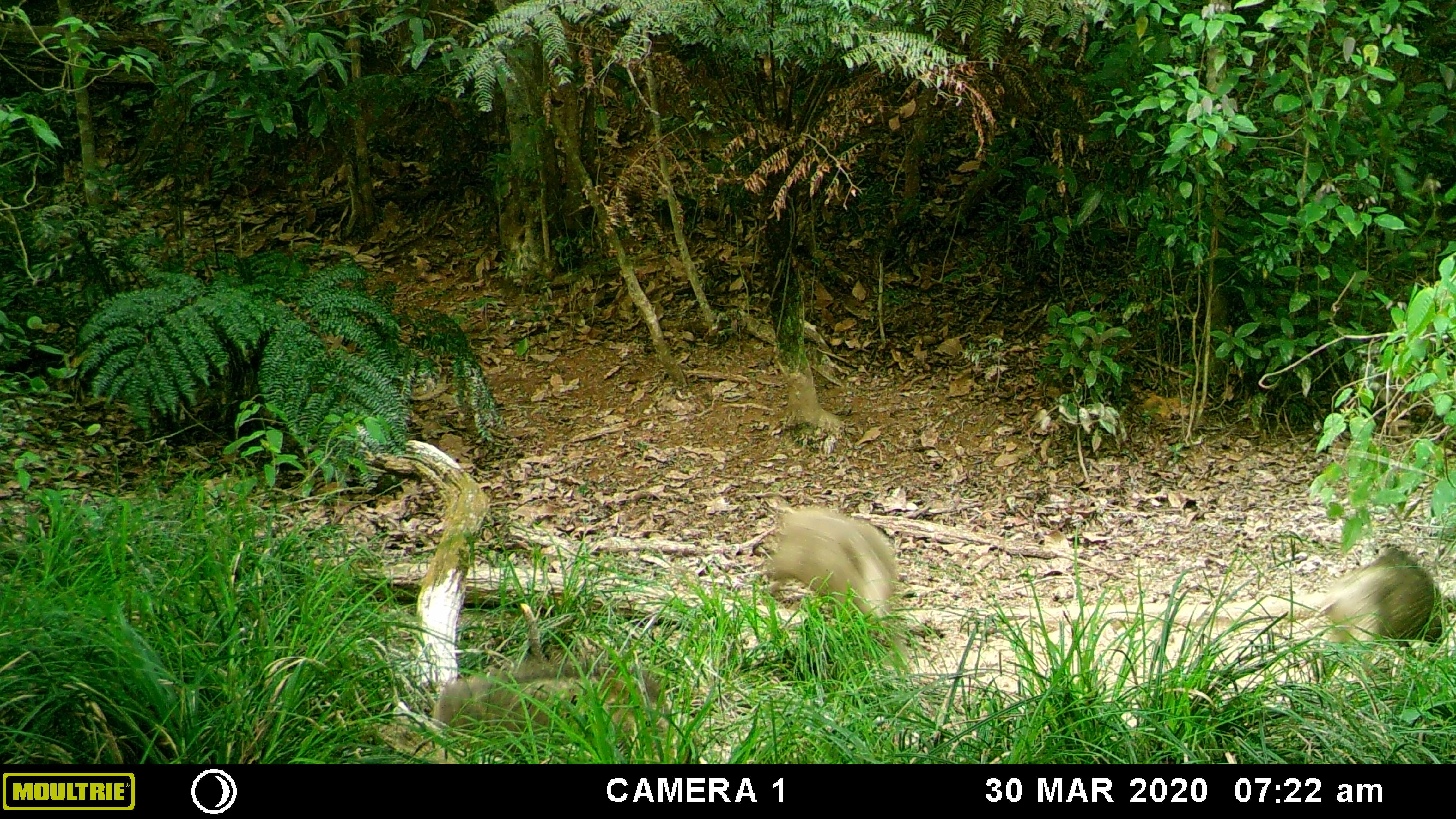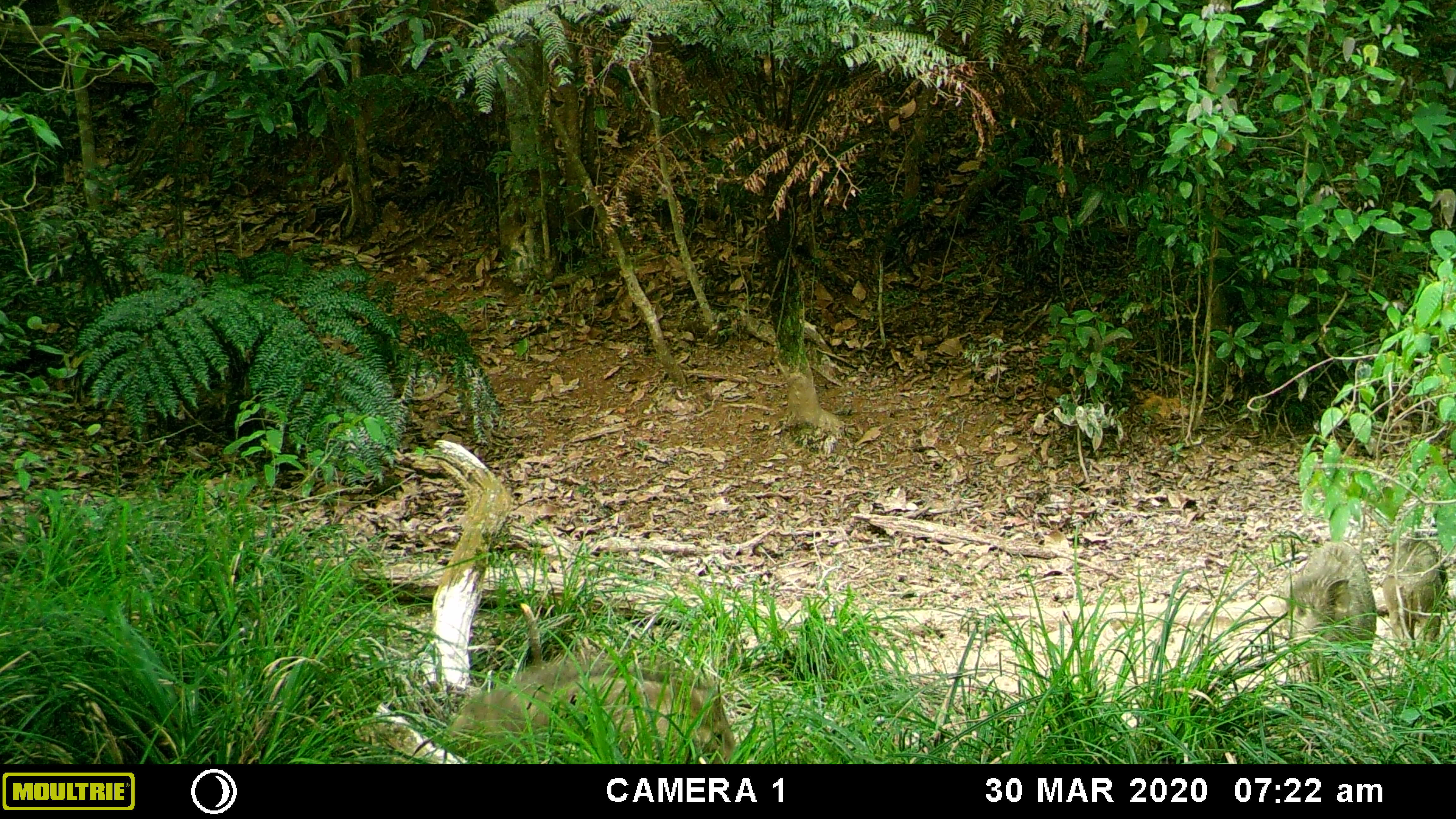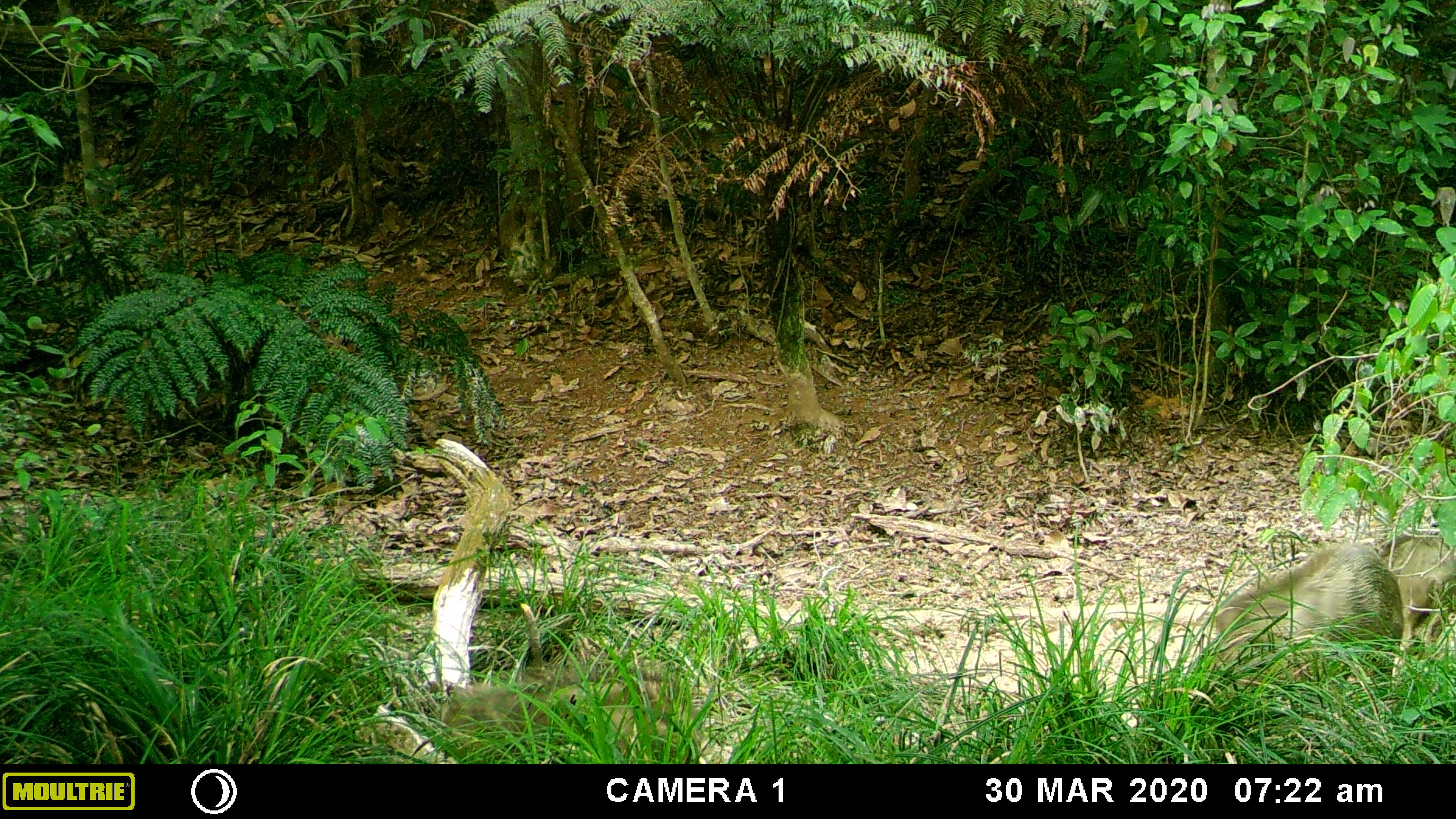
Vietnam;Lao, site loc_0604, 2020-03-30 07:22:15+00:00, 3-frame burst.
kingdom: Animalia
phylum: Chordata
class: Mammalia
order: Artiodactyla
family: Suidae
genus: Sus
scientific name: Sus scrofa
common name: eurasian wild pig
Eurasian wild pig (Sus scrofa). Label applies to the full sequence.